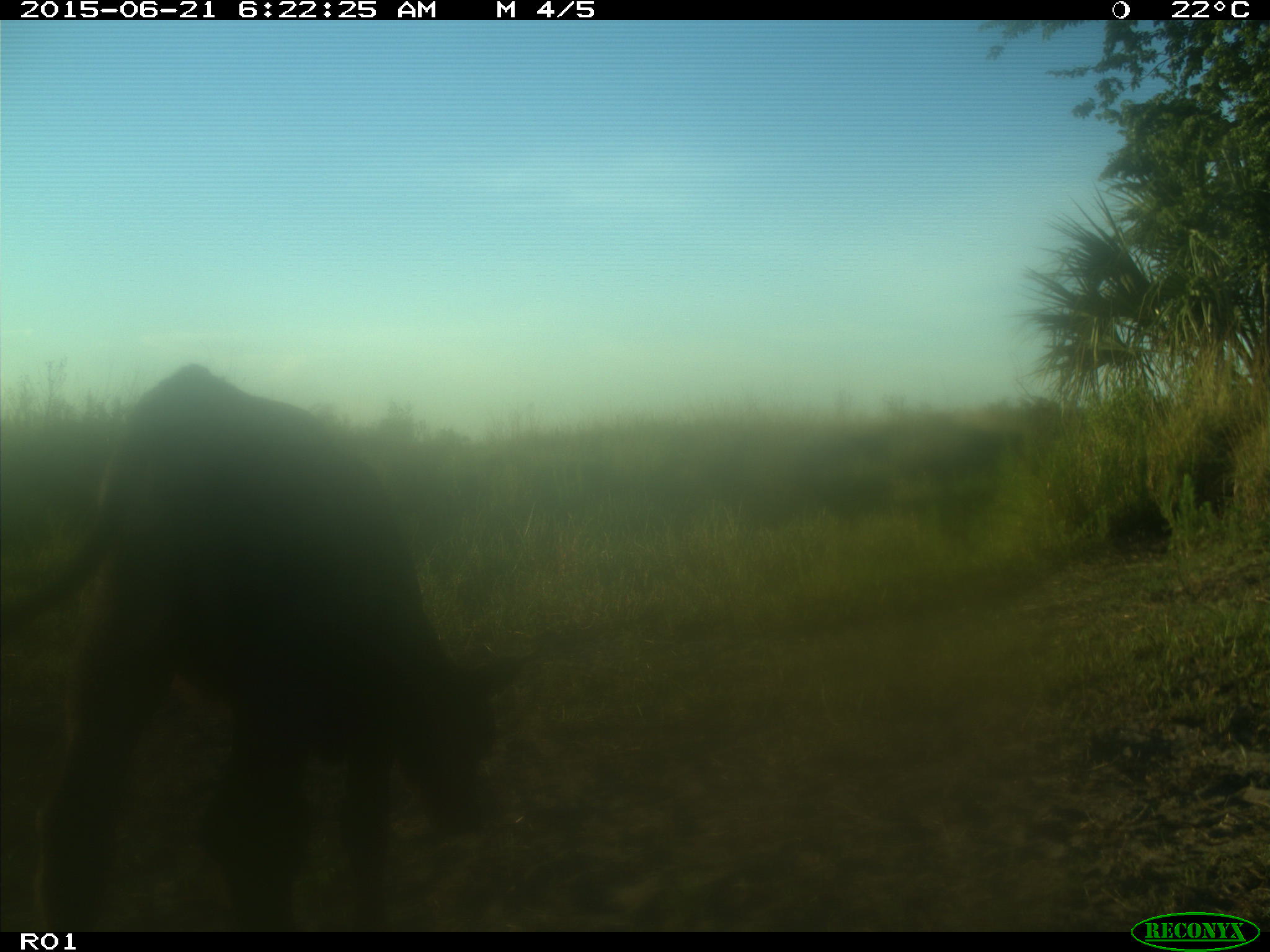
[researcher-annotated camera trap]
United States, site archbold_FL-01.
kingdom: Animalia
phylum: Chordata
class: Mammalia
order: Artiodactyla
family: Bovidae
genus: Bos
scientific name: Bos taurus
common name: domestic cow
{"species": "Bos taurus (domestic cow)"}